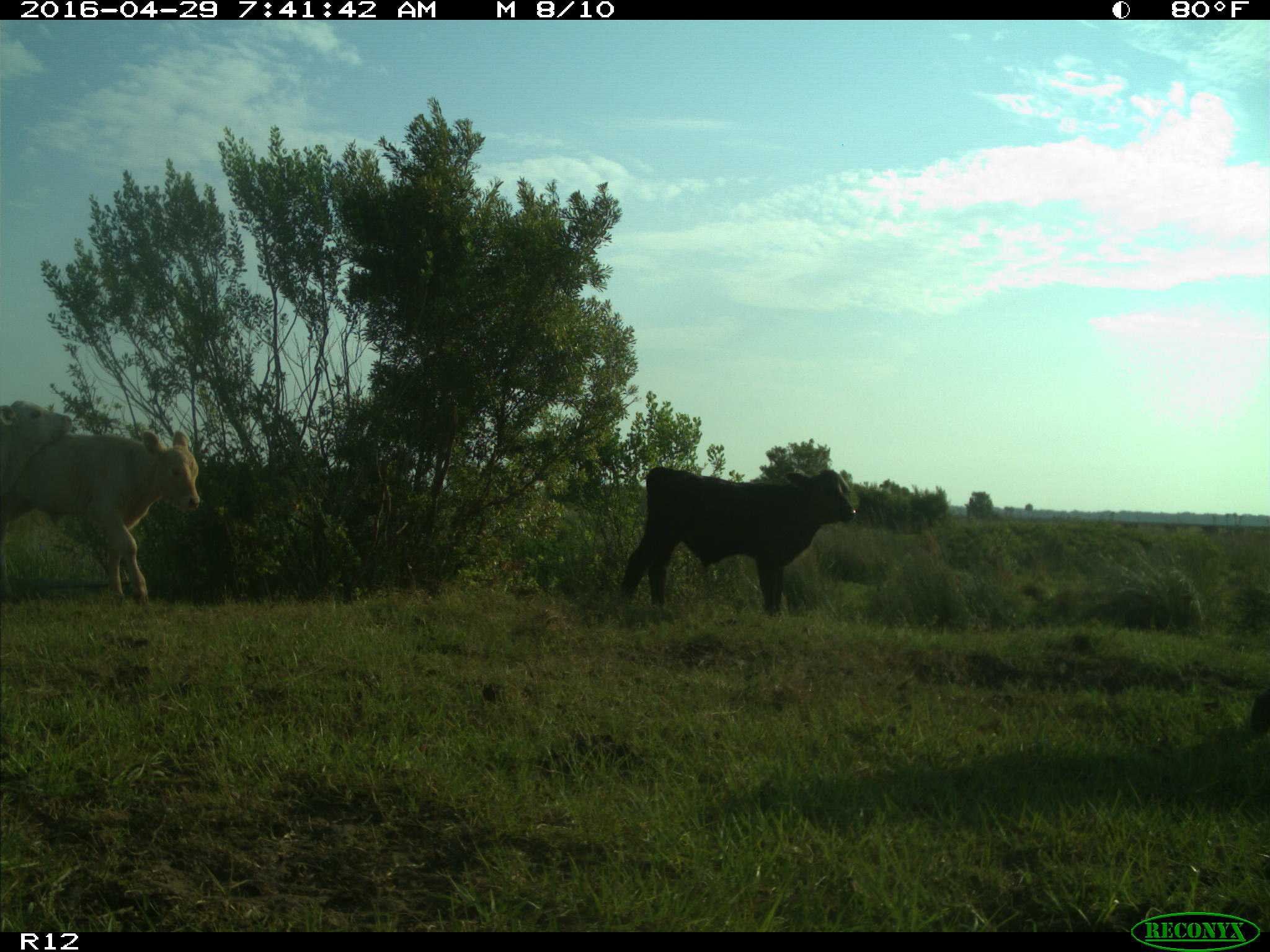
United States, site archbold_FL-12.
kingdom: Animalia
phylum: Chordata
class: Mammalia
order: Artiodactyla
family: Bovidae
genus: Bos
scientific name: Bos taurus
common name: domestic cow